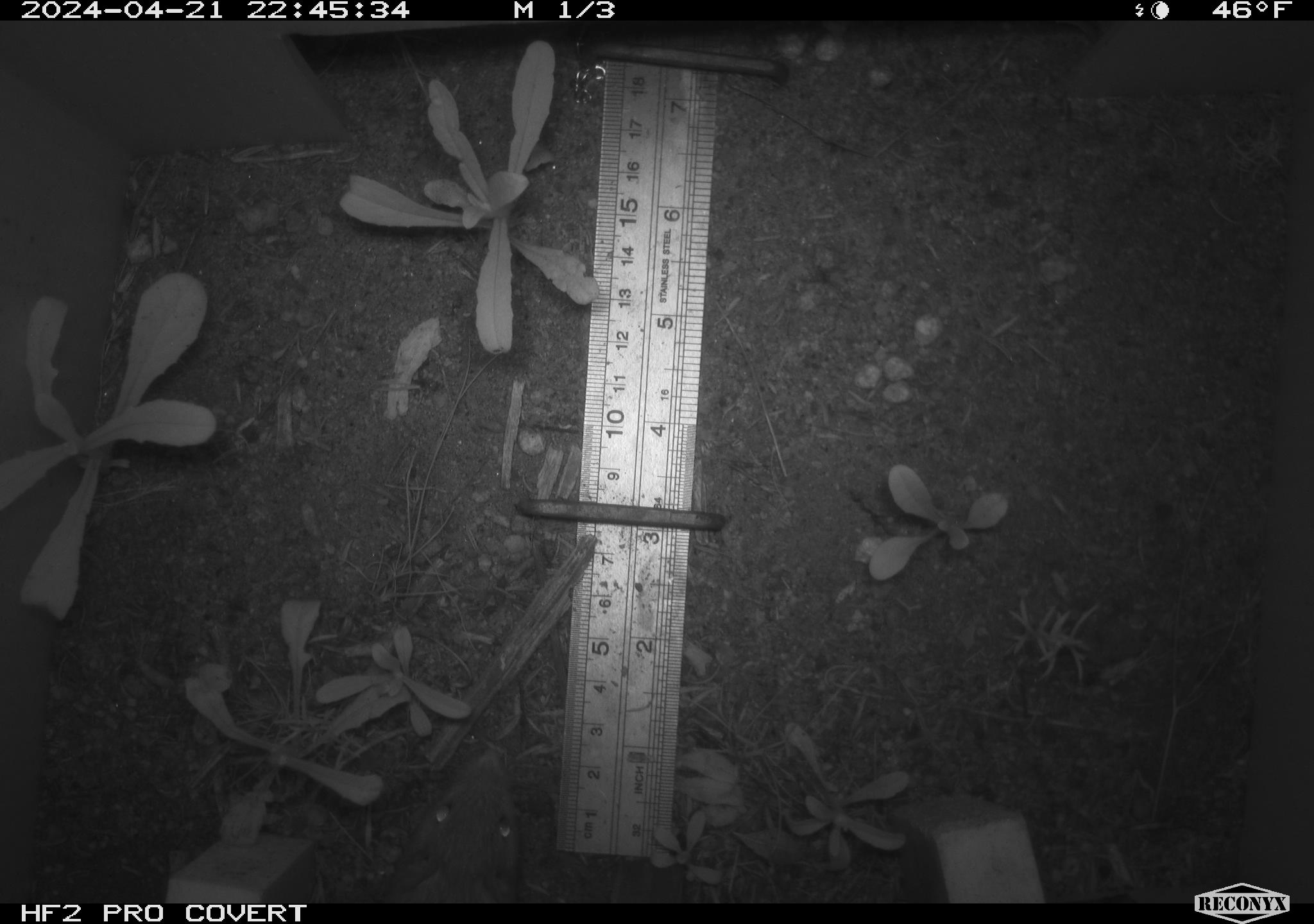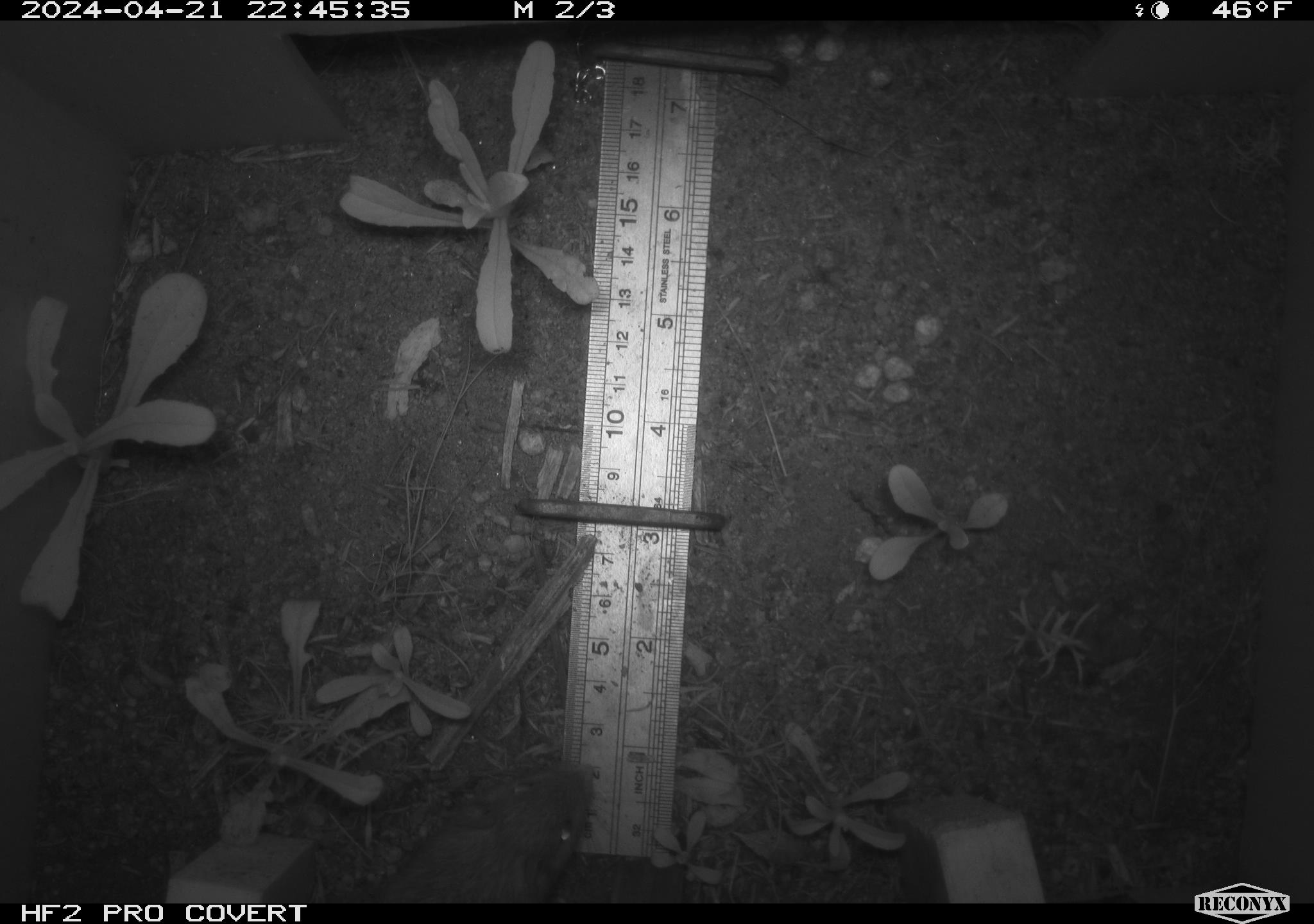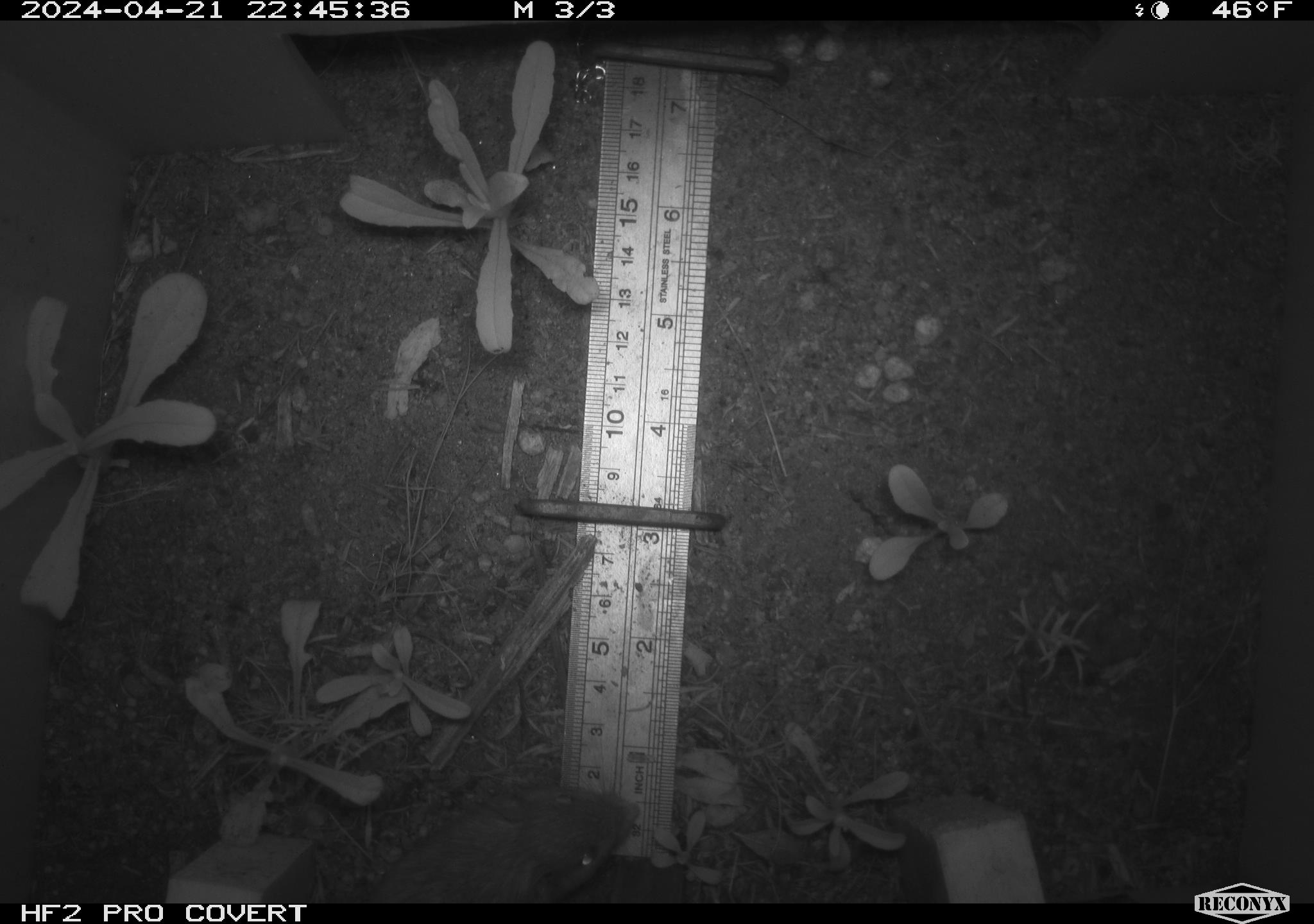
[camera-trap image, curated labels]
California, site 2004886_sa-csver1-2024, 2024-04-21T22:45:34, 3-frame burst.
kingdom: Animalia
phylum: Chordata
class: Mammalia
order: Rodentia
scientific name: Rodentia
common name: rodent